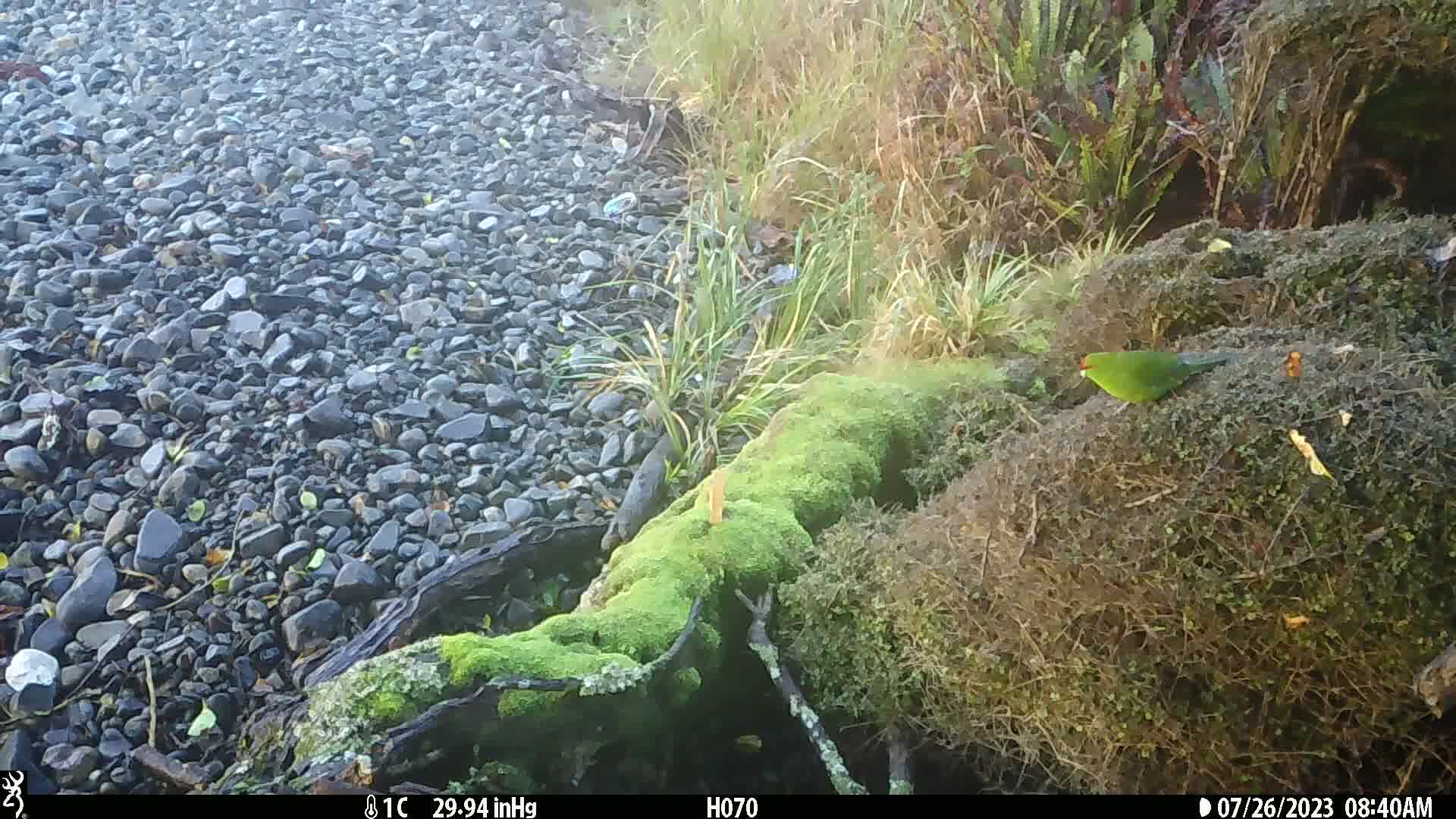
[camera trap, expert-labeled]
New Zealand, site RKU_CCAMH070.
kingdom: Animalia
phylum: Chordata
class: Aves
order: Psittaciformes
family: Psittaculidae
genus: Cyanoramphus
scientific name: Cyanoramphus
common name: parakeet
Parakeet (Cyanoramphus).